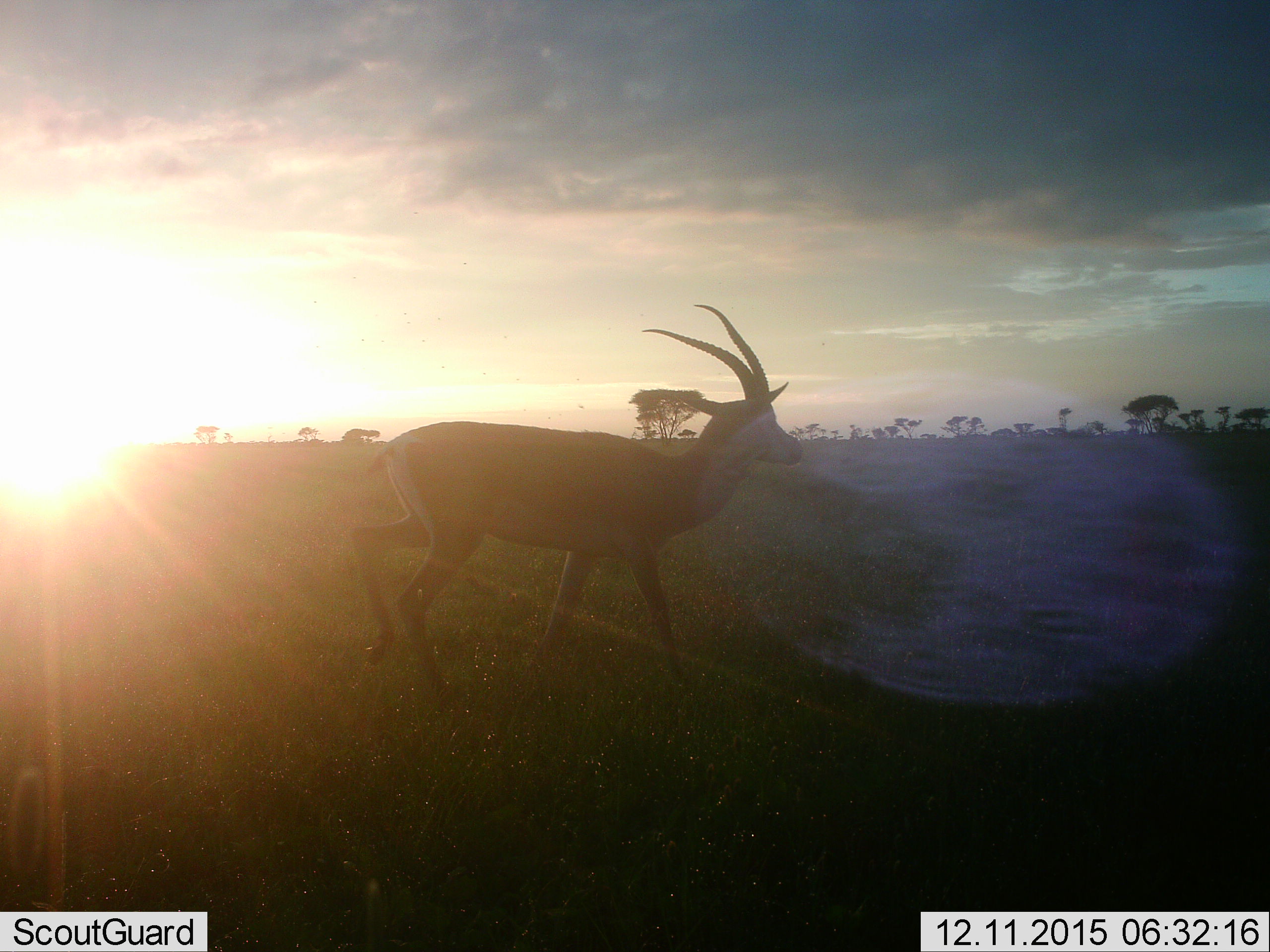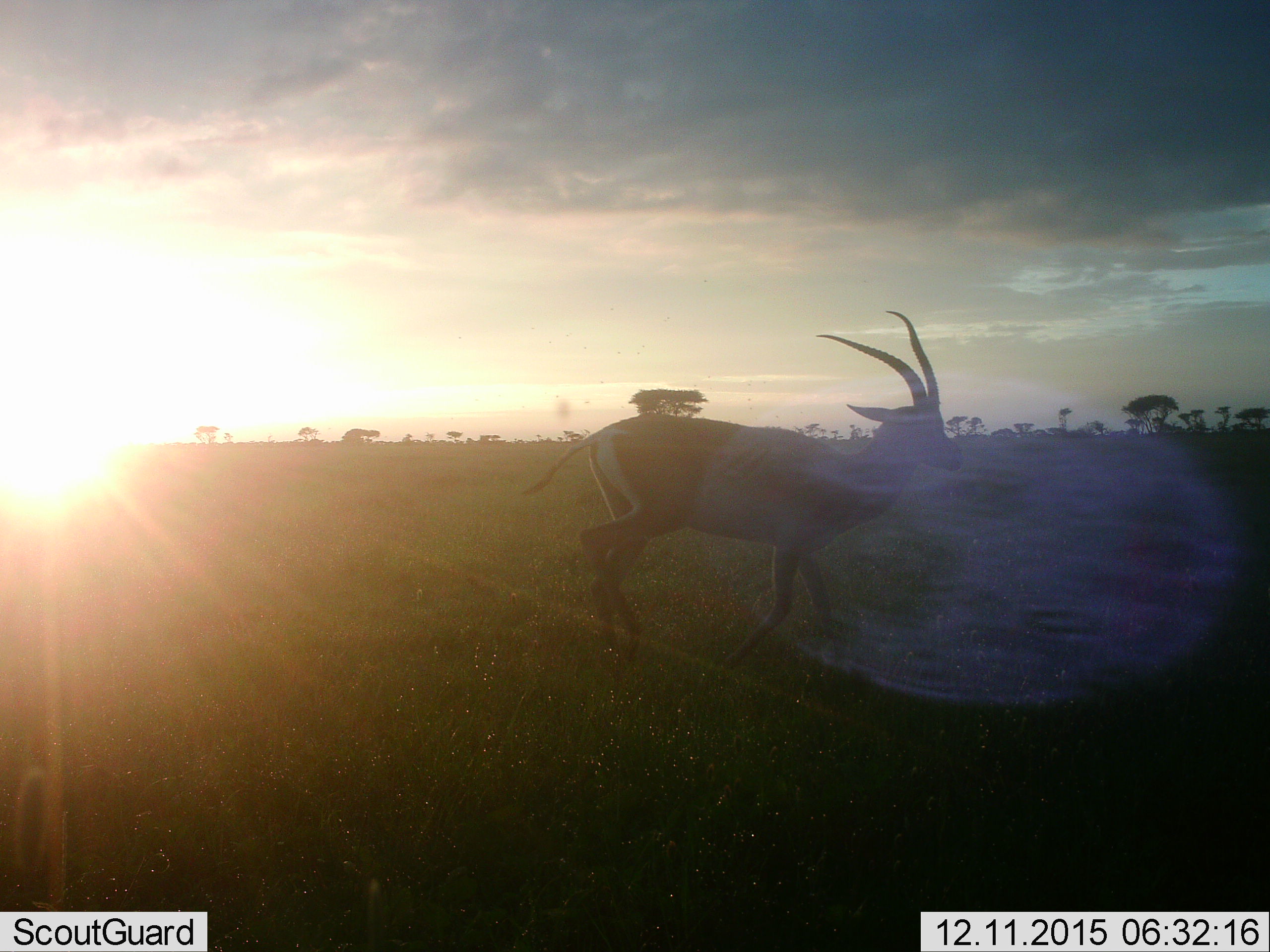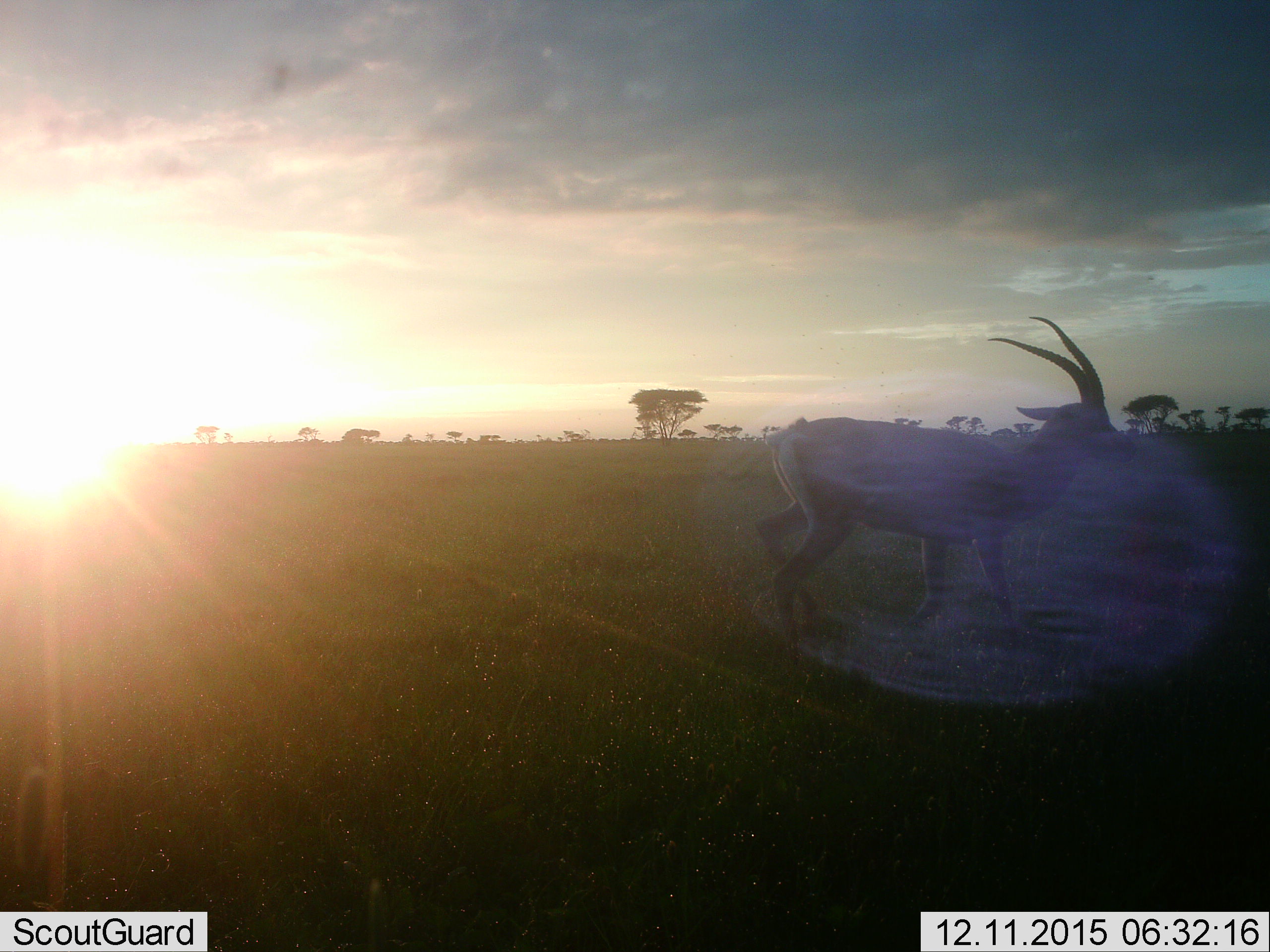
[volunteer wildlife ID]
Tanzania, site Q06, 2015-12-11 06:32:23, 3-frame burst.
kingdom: Animalia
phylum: Chordata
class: Mammalia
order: Artiodactyla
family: Bovidae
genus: Nanger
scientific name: Nanger granti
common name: grant's gazelle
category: gazellegrants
Gazellegrants (grant's gazelle) (Nanger granti), count 1. Behavior (volunteer vote fractions): standing 0%, resting 0%, moving 100%, interacting 0%. Young present (vote fraction): 0%. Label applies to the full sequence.